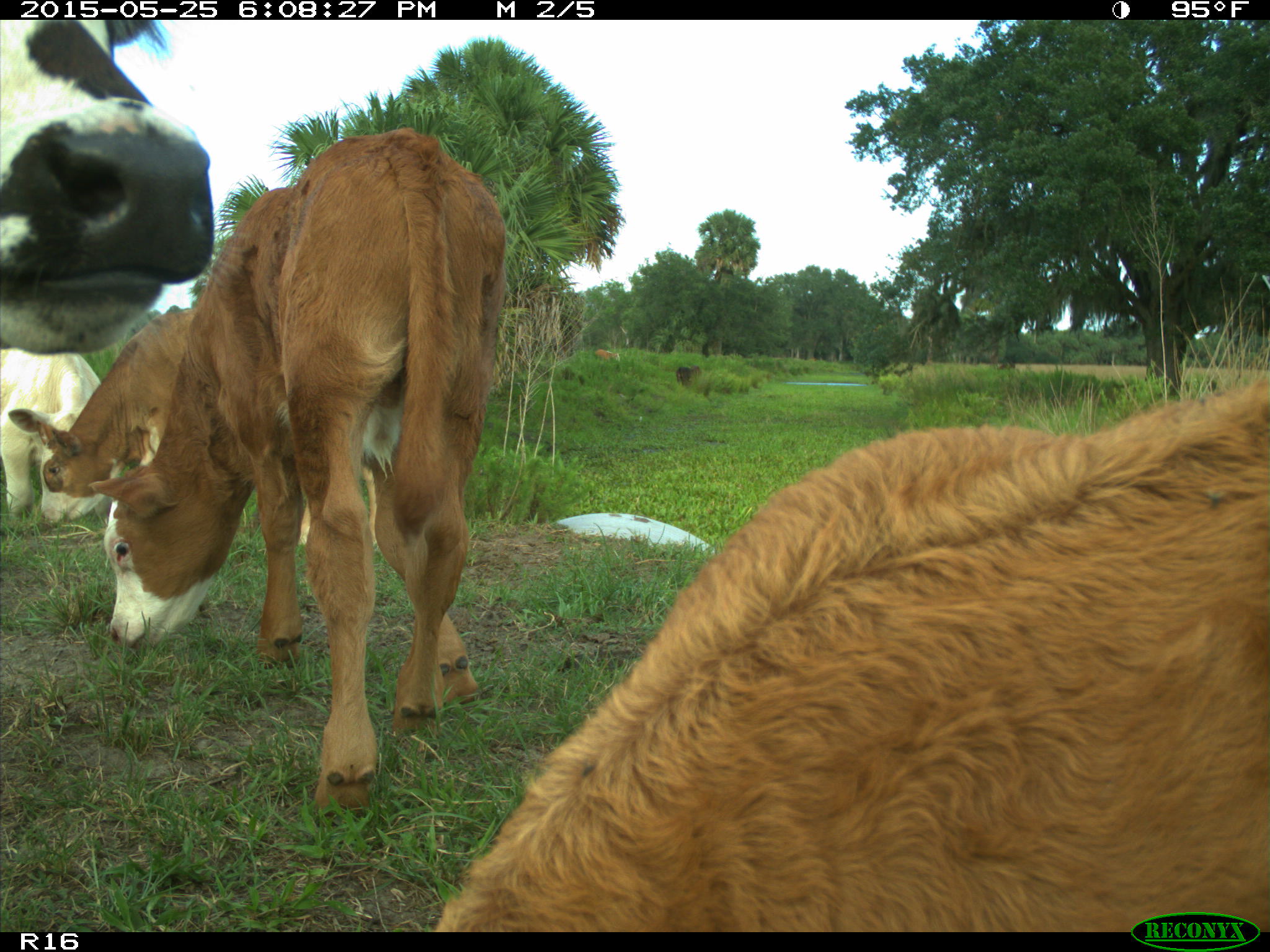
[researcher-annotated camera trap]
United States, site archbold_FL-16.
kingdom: Animalia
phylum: Chordata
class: Mammalia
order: Artiodactyla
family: Bovidae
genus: Bos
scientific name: Bos taurus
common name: domestic cow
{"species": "Bos taurus (domestic cow)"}